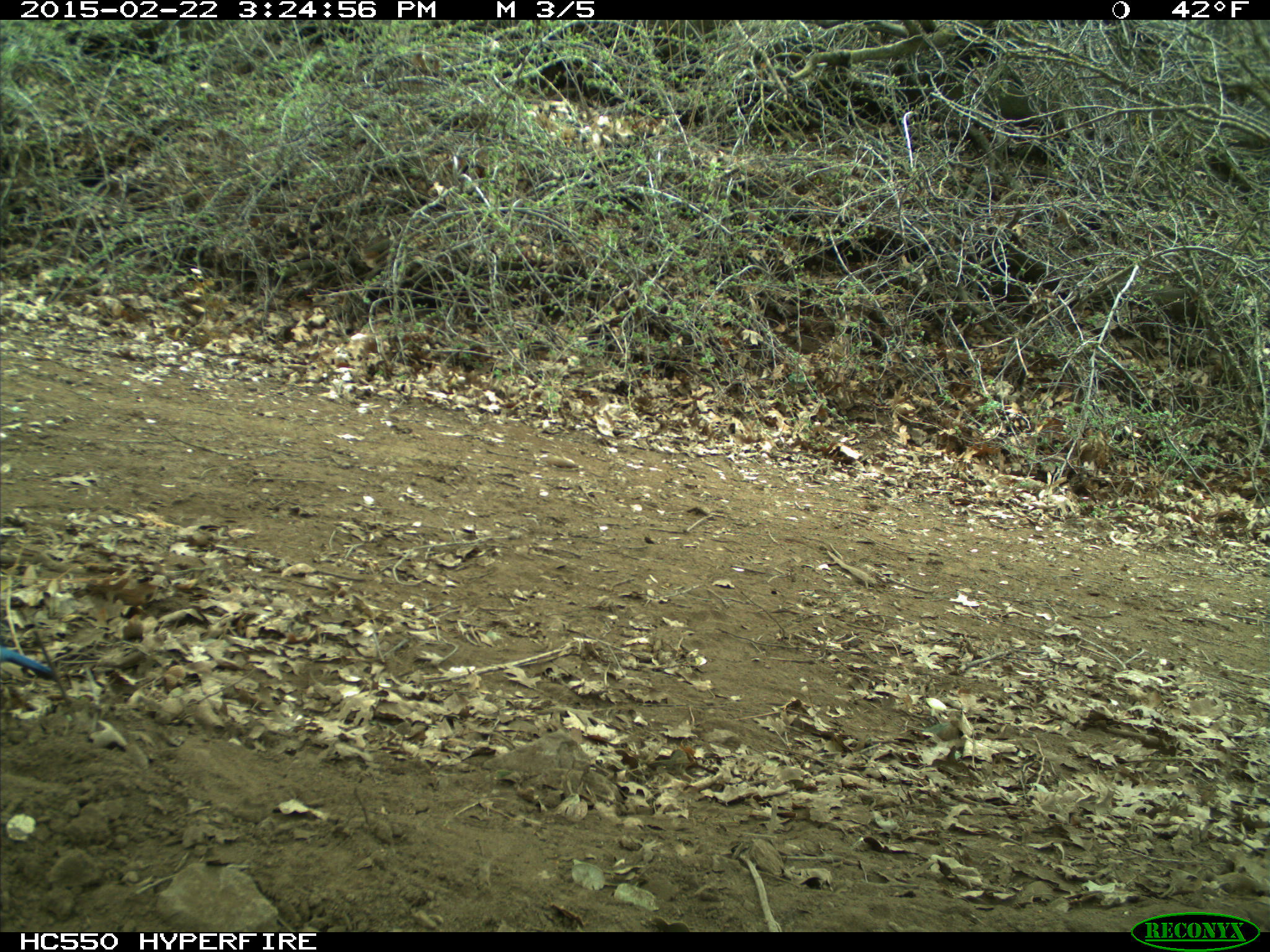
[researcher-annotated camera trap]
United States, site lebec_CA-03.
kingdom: Animalia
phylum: Chordata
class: Aves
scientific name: Aves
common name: birds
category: unidentified bird